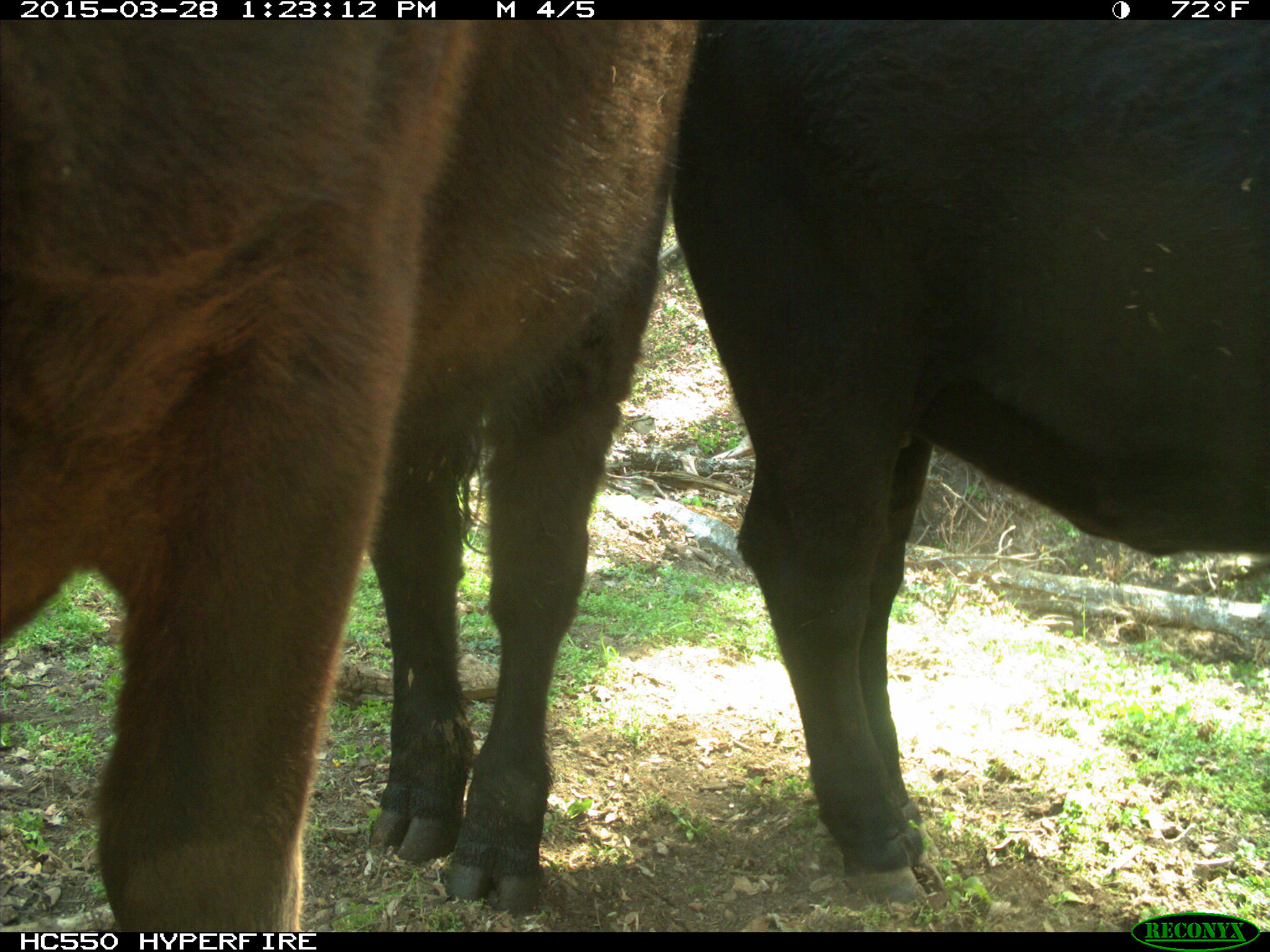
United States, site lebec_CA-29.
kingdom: Animalia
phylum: Chordata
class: Mammalia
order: Artiodactyla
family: Bovidae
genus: Bos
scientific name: Bos taurus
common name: domestic cow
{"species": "Bos taurus (domestic cow)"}